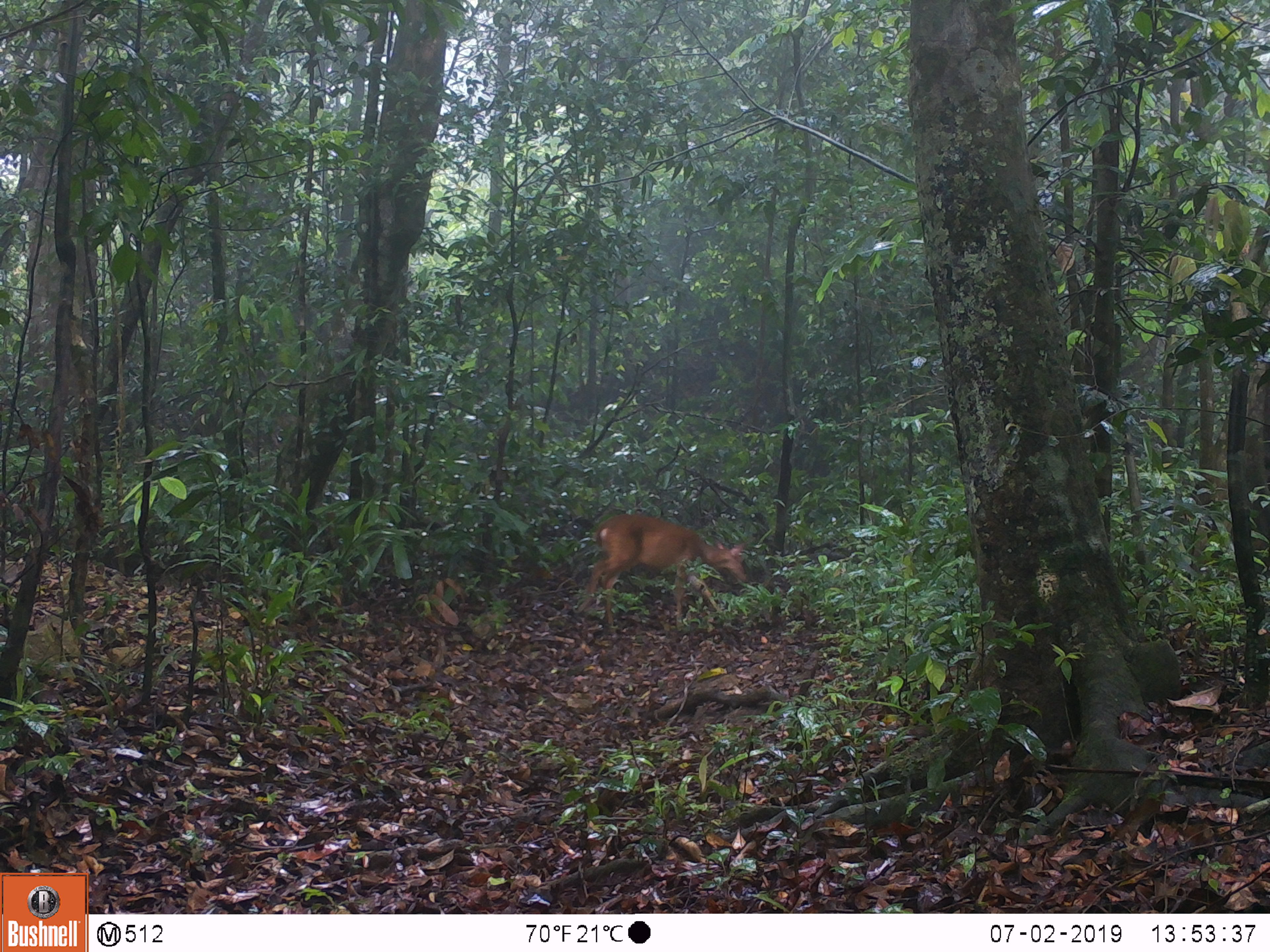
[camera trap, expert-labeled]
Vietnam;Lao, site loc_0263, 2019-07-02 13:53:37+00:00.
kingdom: Animalia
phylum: Chordata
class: Mammalia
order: Artiodactyla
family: Cervidae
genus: Muntiacus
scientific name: Muntiacus vuquangensis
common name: large-antlered muntjac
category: large antlered muntjac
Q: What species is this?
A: Large antlered muntjac (large-antlered muntjac) (Muntiacus vuquangensis).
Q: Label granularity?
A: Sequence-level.